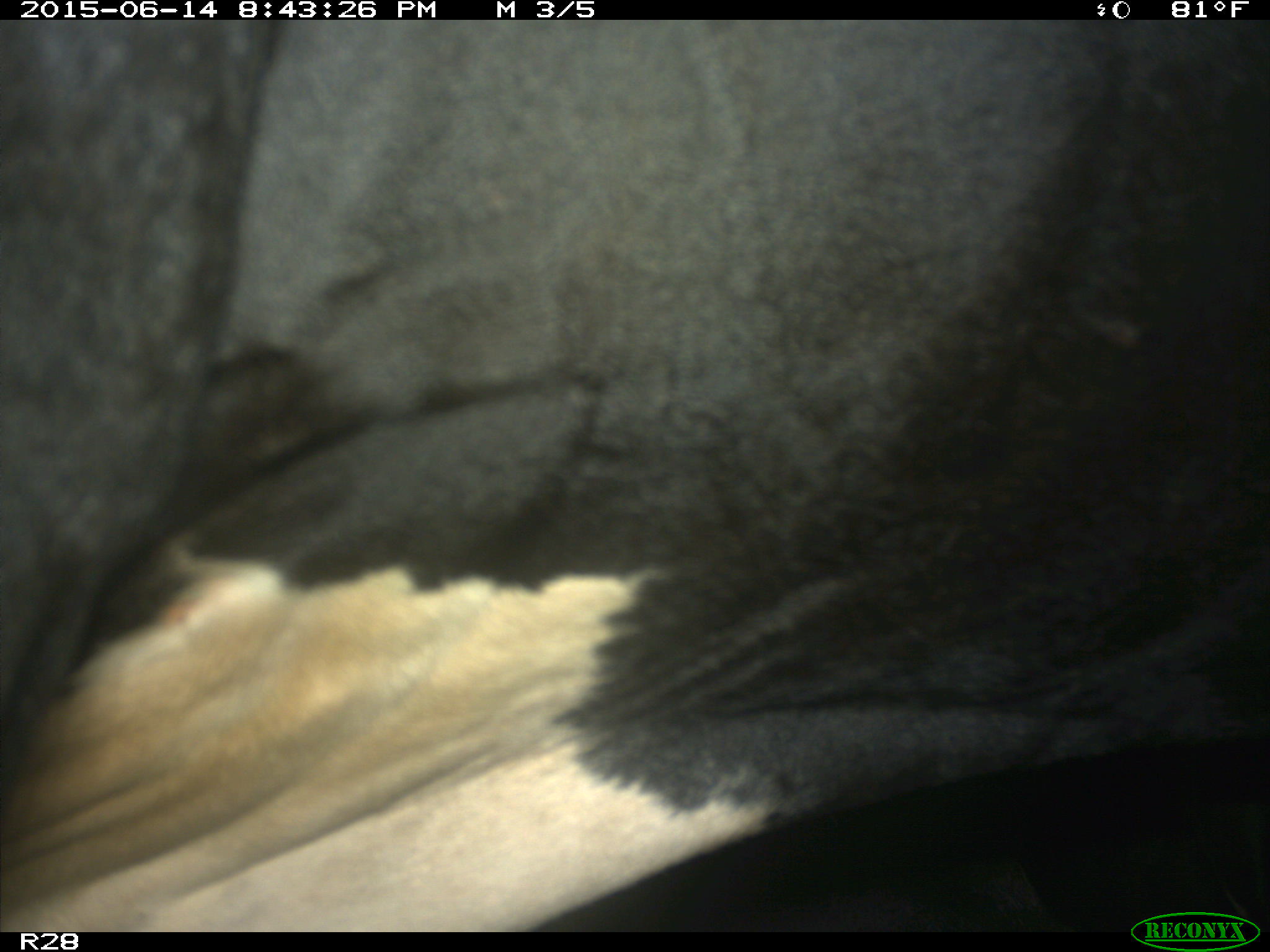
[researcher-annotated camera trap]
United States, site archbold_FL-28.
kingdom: Animalia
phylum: Chordata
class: Mammalia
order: Artiodactyla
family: Bovidae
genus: Bos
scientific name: Bos taurus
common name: domestic cow